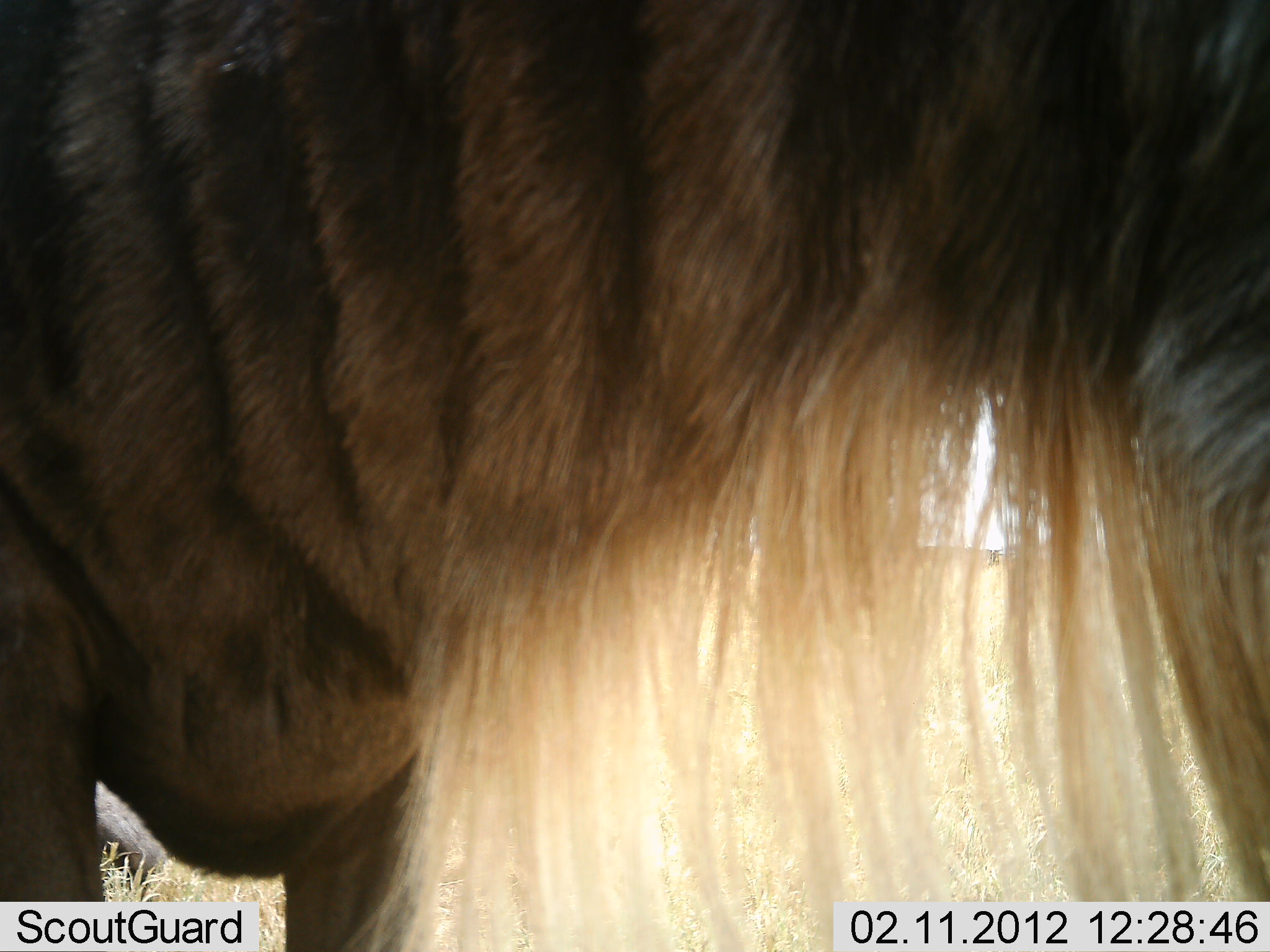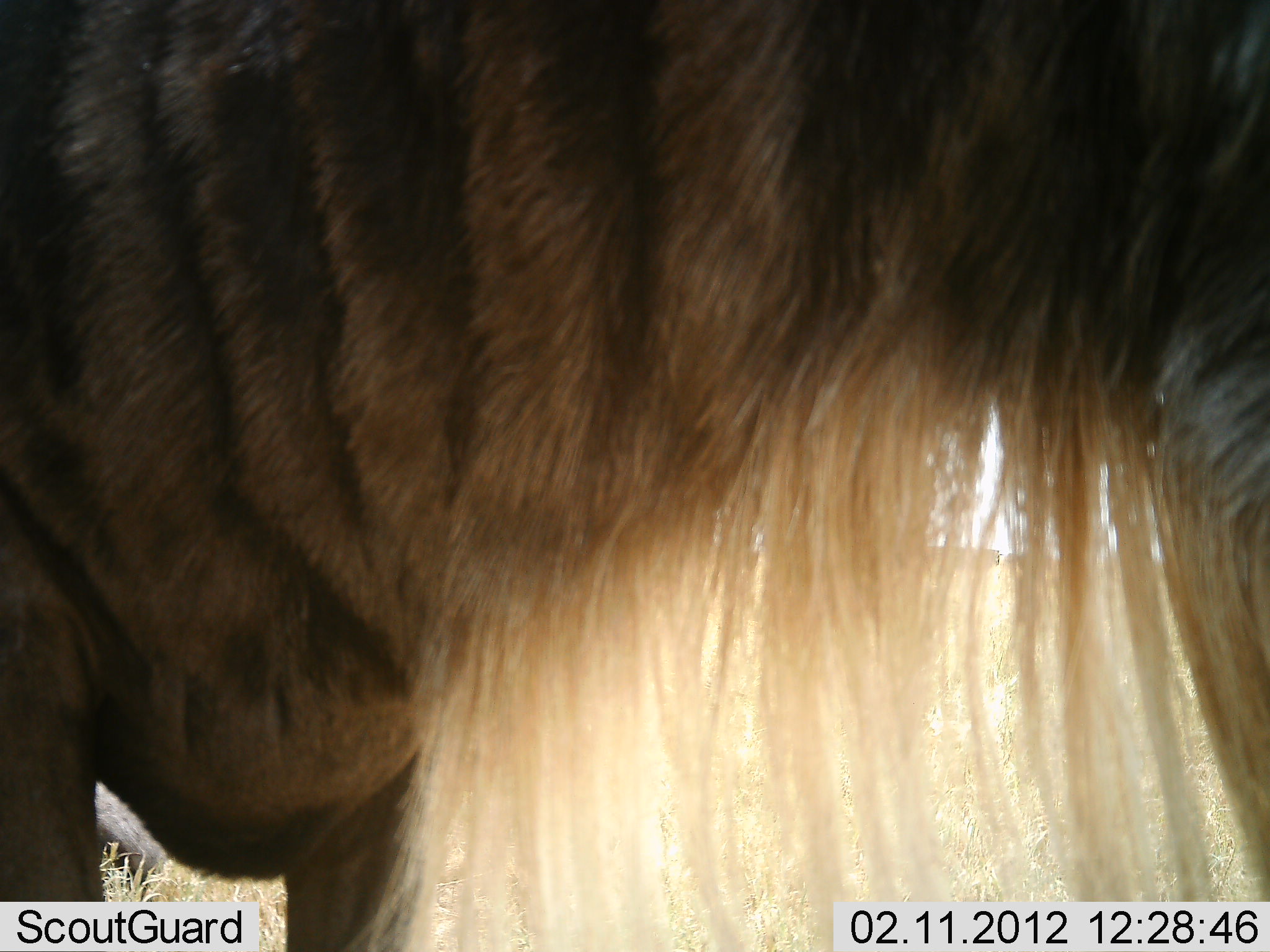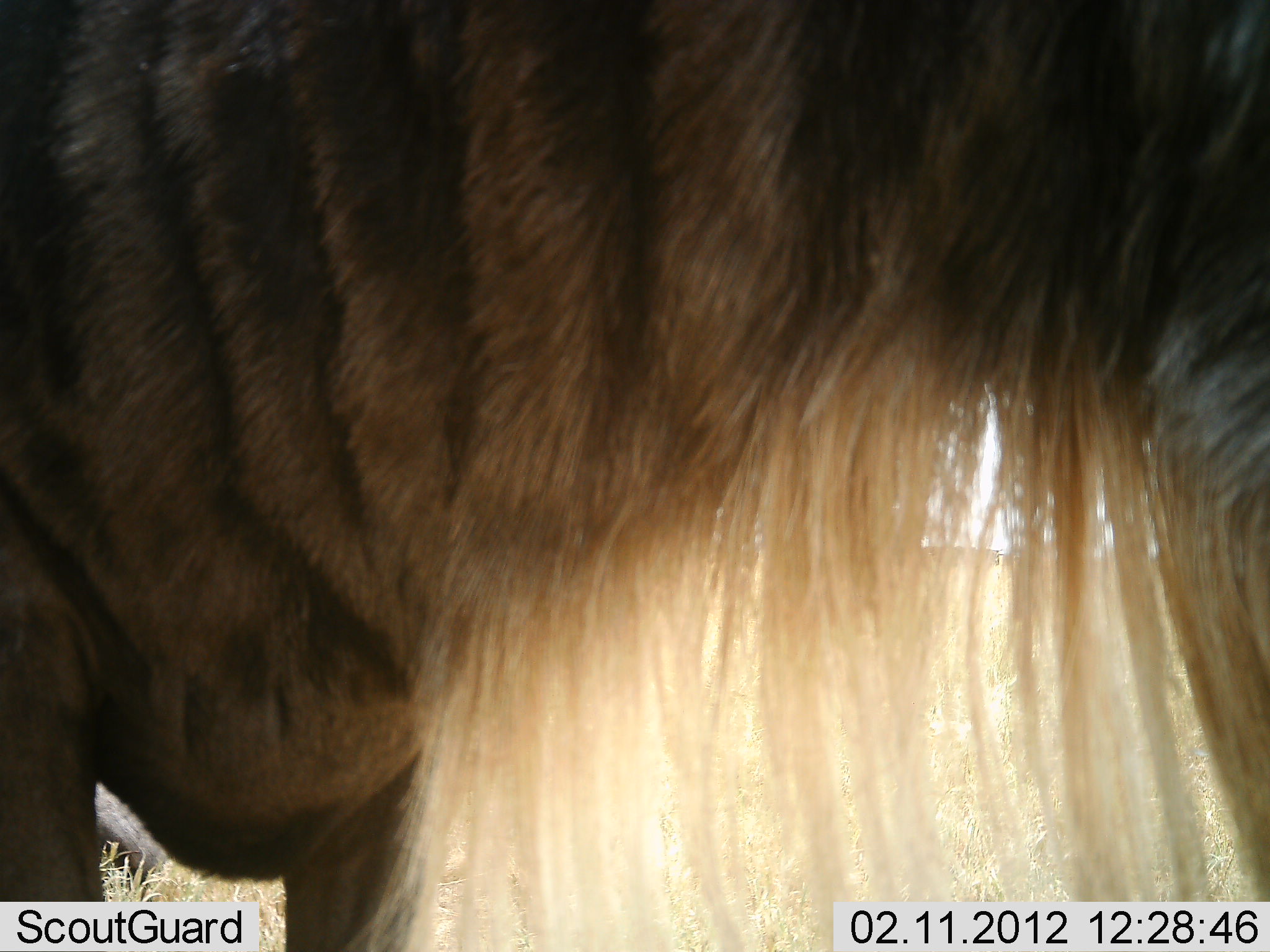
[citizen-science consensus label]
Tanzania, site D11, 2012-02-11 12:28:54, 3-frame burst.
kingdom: Animalia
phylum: Chordata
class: Mammalia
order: Artiodactyla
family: Bovidae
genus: Connochaetes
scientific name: Connochaetes taurinus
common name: blue wildebeest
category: wildebeest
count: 1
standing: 92%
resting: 17%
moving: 4%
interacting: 0%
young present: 0%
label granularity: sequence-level